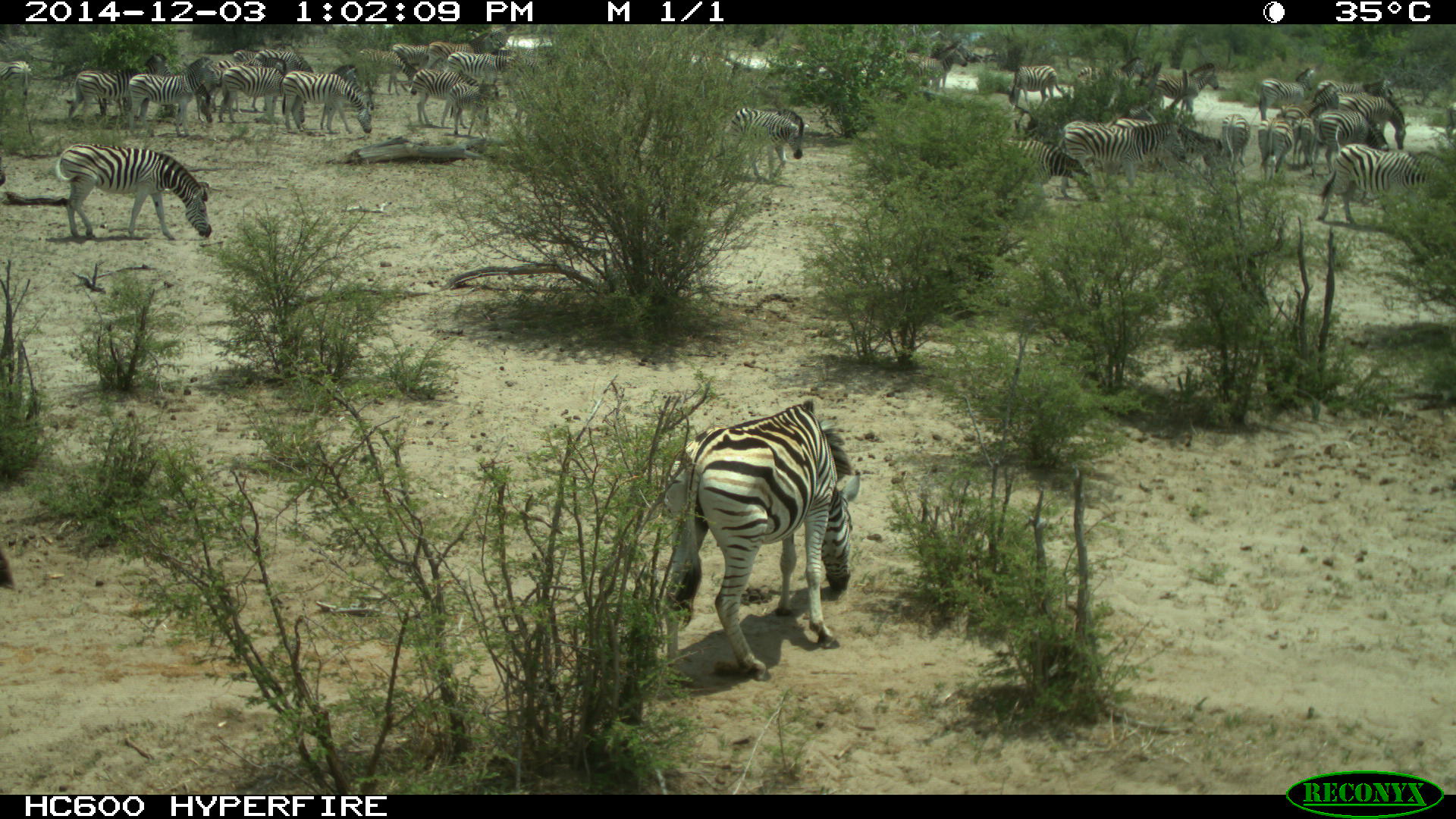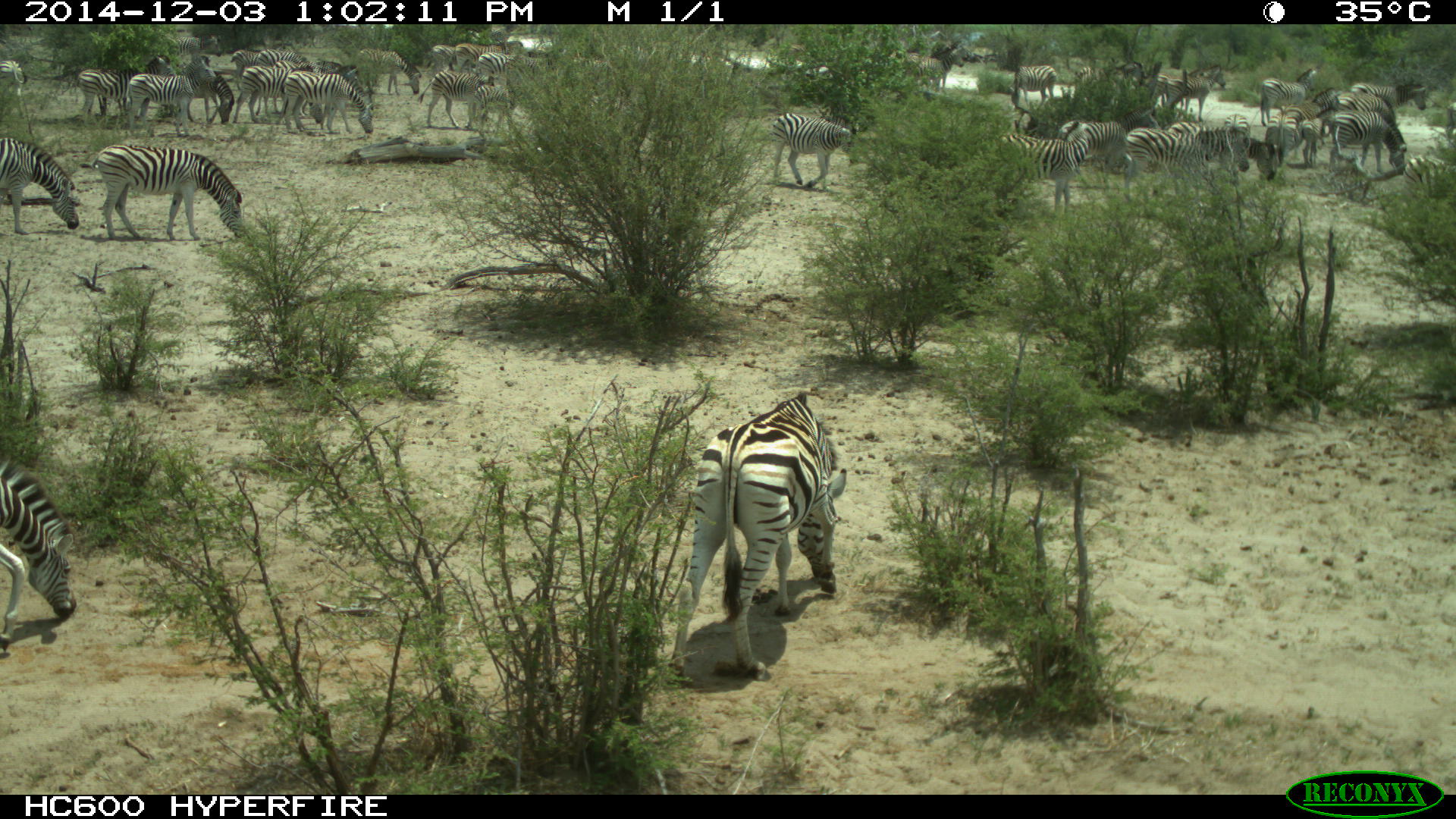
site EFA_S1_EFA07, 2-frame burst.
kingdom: Animalia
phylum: Chordata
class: Mammalia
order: Perissodactyla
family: Equidae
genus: Equus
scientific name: Equus quagga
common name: plains zebra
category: zebraplains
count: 11-50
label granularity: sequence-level